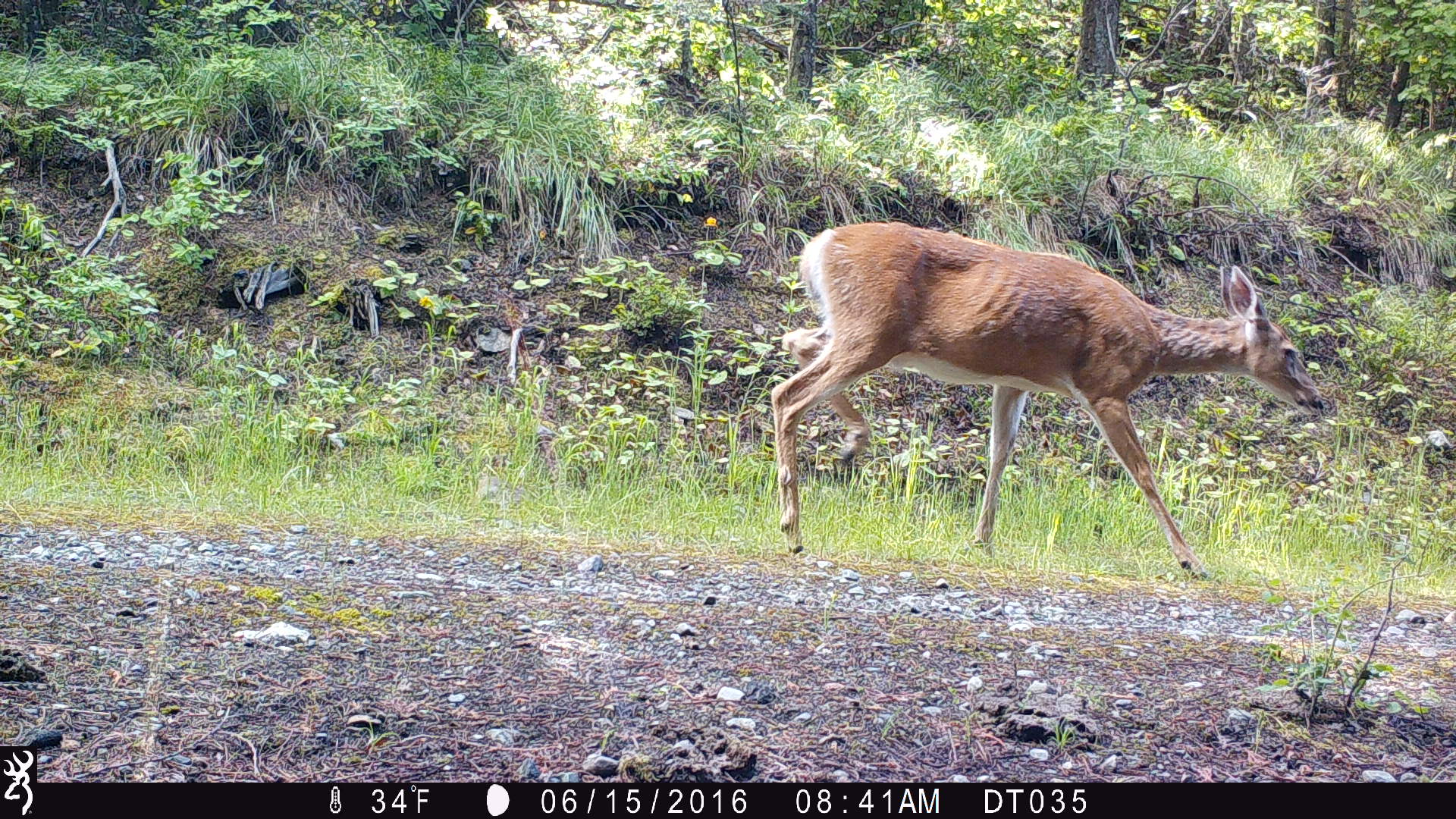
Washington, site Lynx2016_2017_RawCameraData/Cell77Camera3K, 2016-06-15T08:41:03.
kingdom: Animalia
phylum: Chordata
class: Mammalia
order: Artiodactyla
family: Cervidae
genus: Odocoileus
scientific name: Odocoileus virginianus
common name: white-tailed deer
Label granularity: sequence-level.